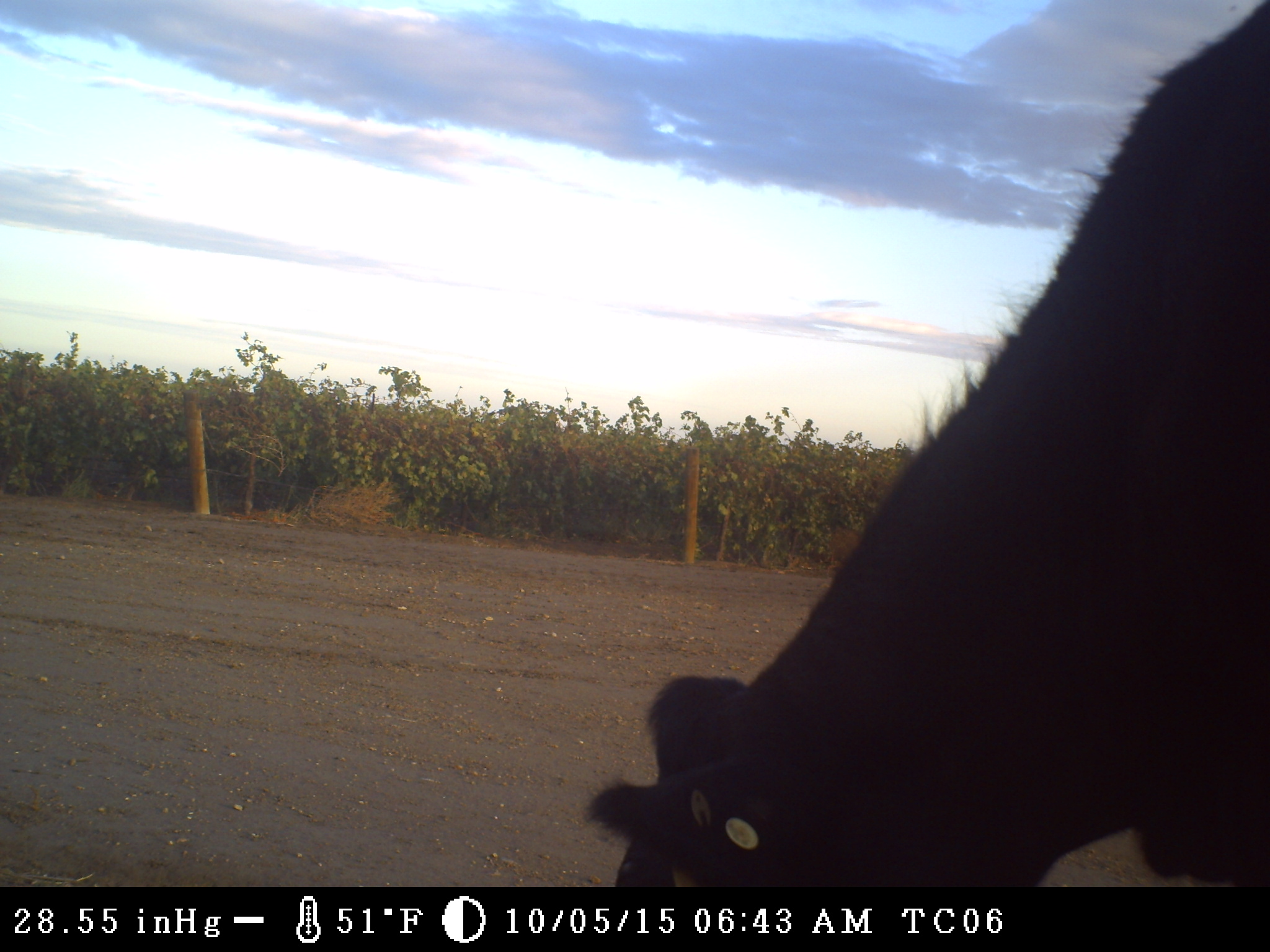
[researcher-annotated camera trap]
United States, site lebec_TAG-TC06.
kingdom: Animalia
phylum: Chordata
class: Mammalia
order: Artiodactyla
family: Bovidae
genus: Bos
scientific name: Bos taurus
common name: domestic cow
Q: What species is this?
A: Bos taurus (domestic cow).